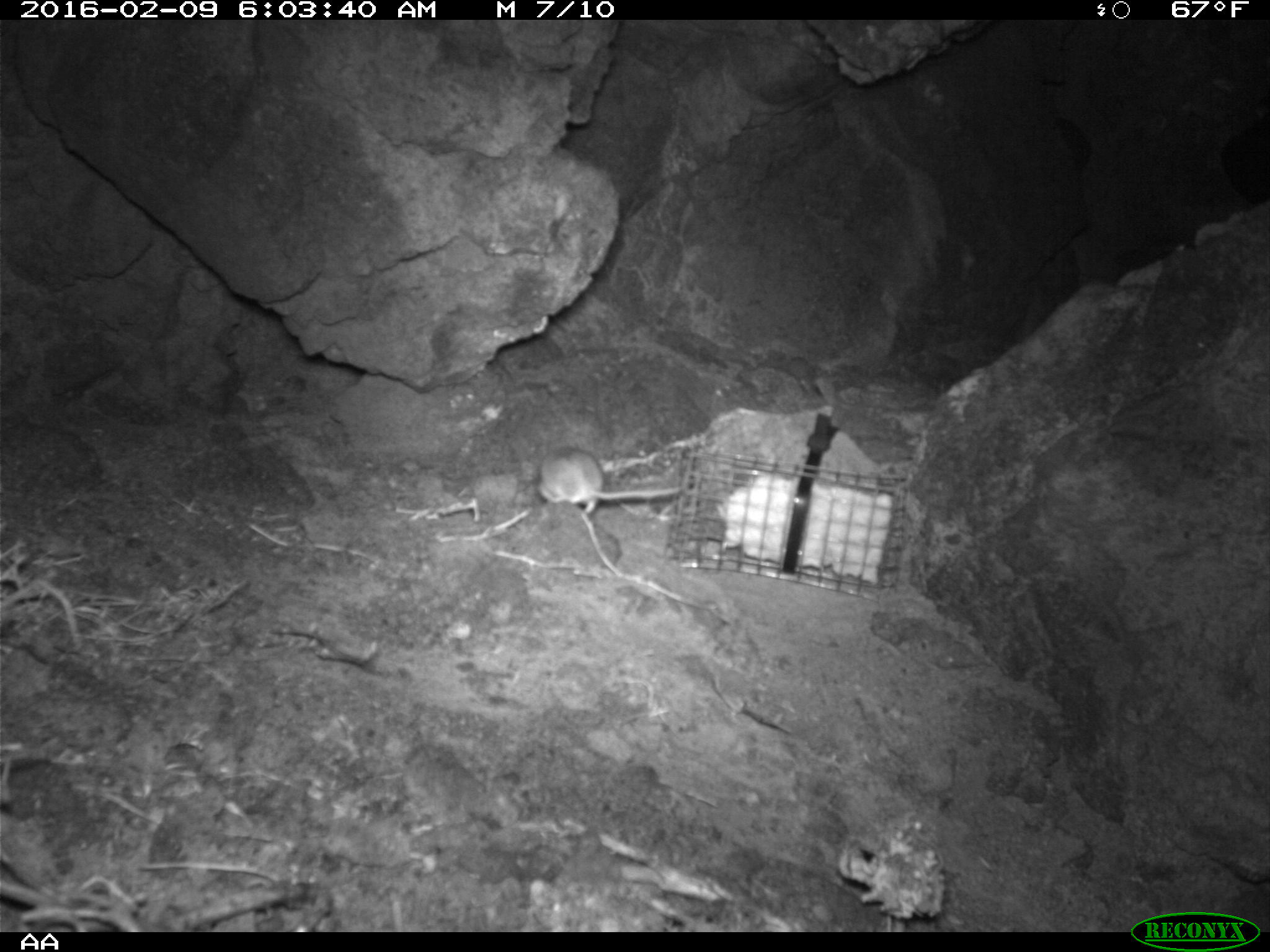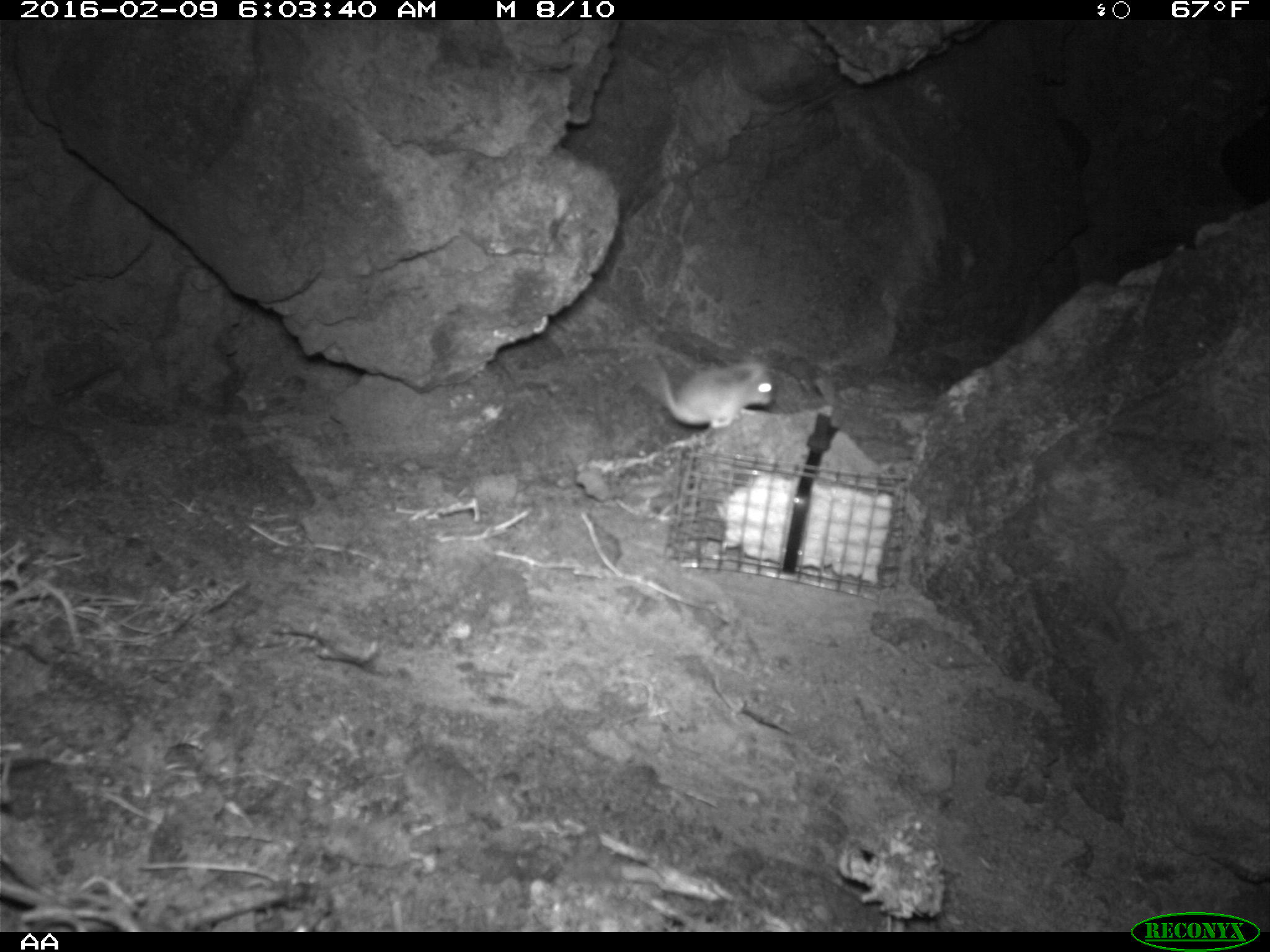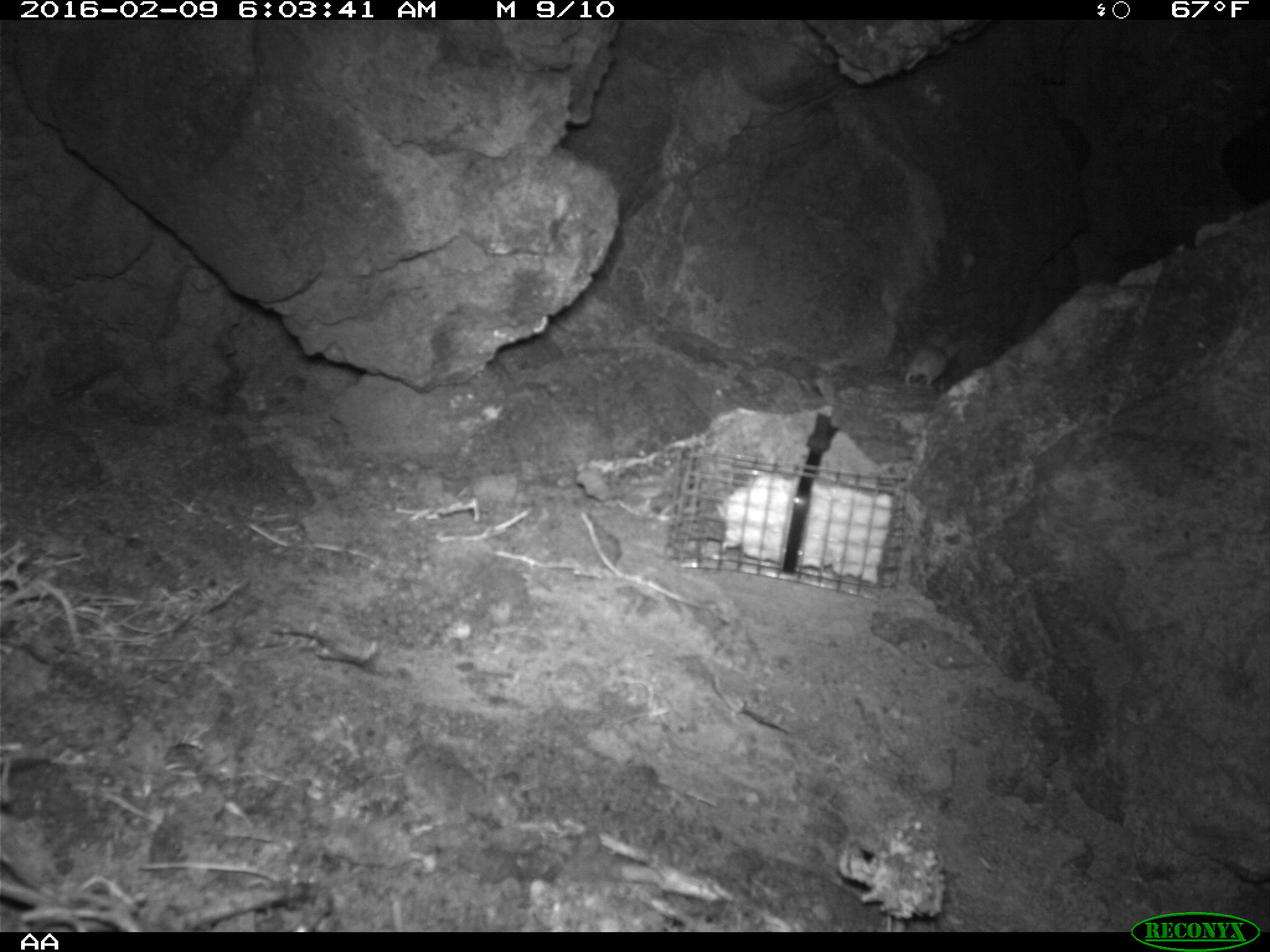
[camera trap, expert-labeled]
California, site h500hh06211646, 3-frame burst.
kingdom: Animalia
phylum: Chordata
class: Mammalia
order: Rodentia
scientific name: Rodentia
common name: rodent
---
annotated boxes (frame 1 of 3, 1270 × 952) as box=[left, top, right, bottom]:
rodent: box=[536, 446, 681, 519]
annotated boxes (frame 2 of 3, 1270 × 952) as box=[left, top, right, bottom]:
rodent: box=[650, 355, 775, 436]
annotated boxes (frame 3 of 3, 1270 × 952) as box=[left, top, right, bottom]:
rodent: box=[904, 337, 962, 390]